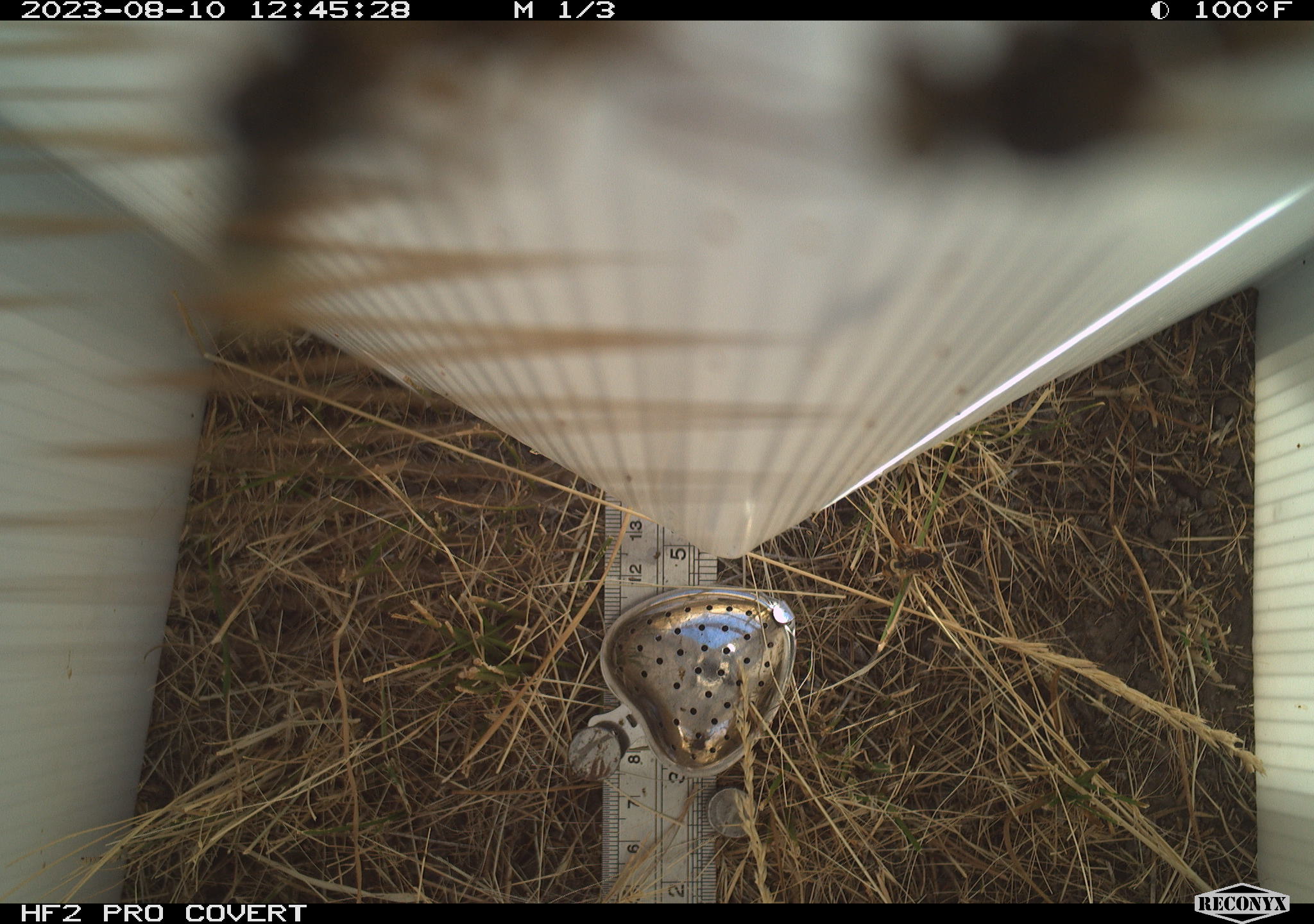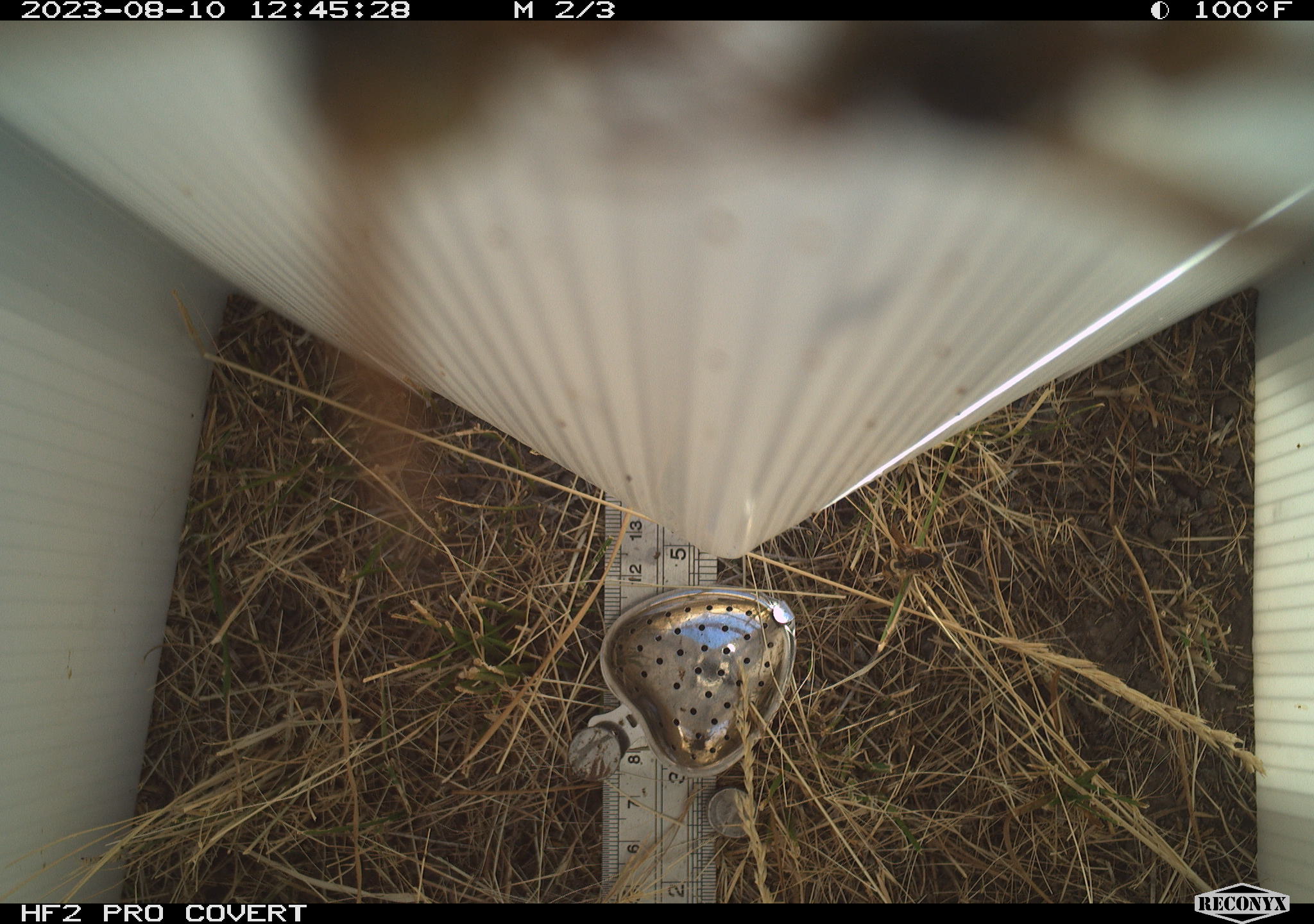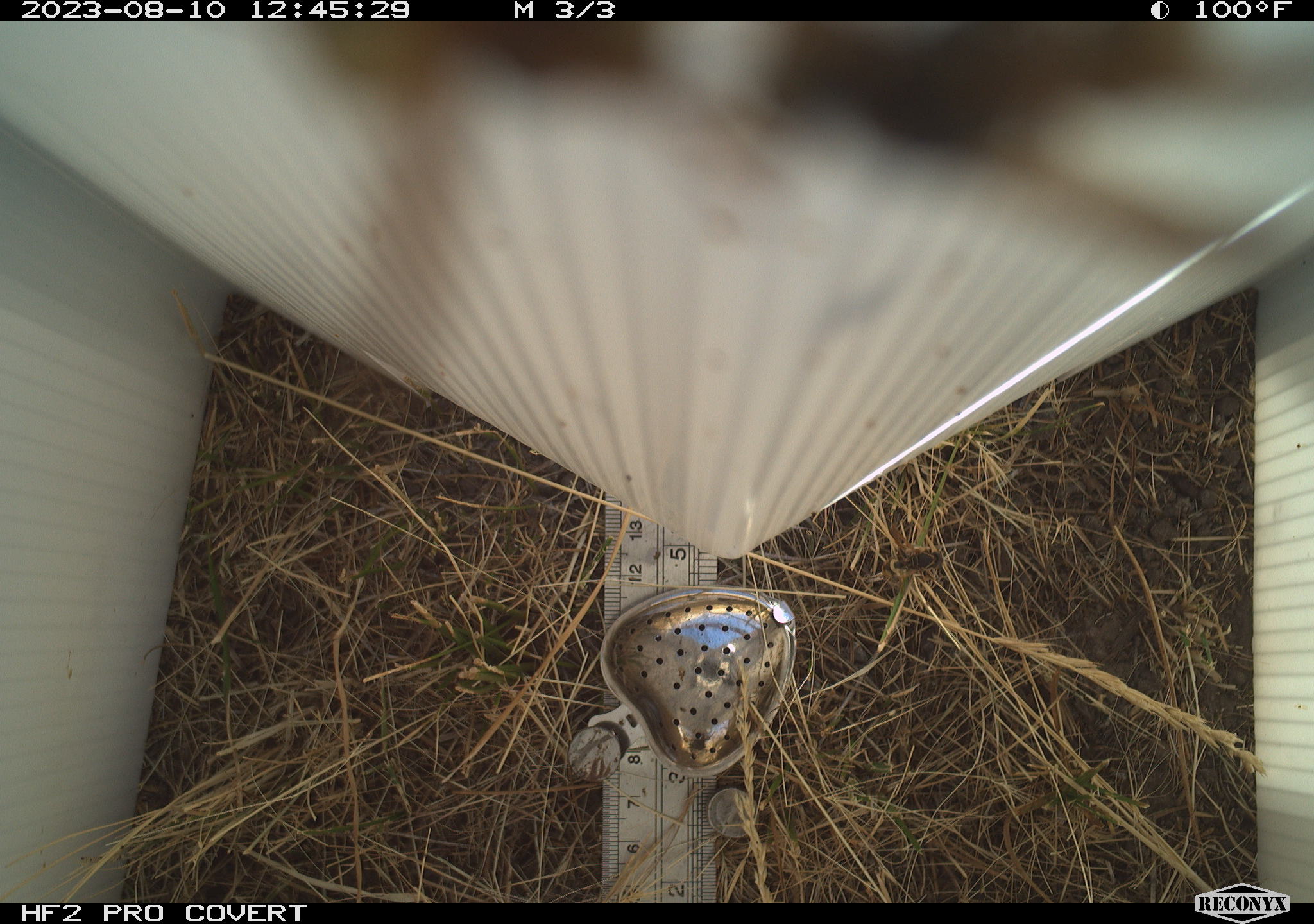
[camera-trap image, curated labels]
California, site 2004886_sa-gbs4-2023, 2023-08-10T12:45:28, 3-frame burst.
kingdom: Animalia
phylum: Arthropoda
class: Insecta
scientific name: Insecta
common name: insect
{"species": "insect (Insecta)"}